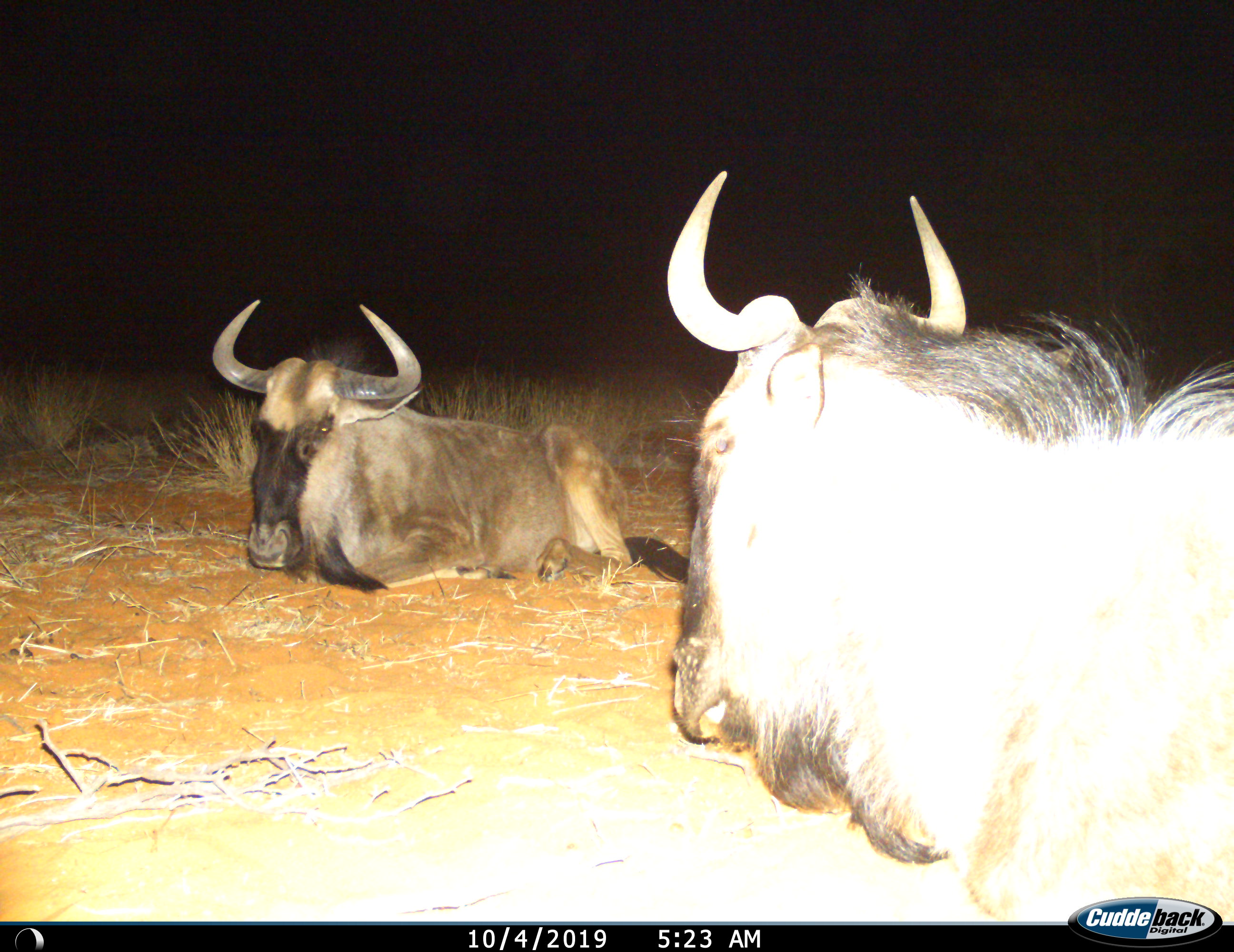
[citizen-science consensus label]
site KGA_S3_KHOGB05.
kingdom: Animalia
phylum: Chordata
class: Mammalia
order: Artiodactyla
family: Bovidae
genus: Connochaetes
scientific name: Connochaetes taurinus taurinus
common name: blue wildebeest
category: wildebeestblue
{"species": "wildebeestblue (blue wildebeest) (Connochaetes taurinus taurinus)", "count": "2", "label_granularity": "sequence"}